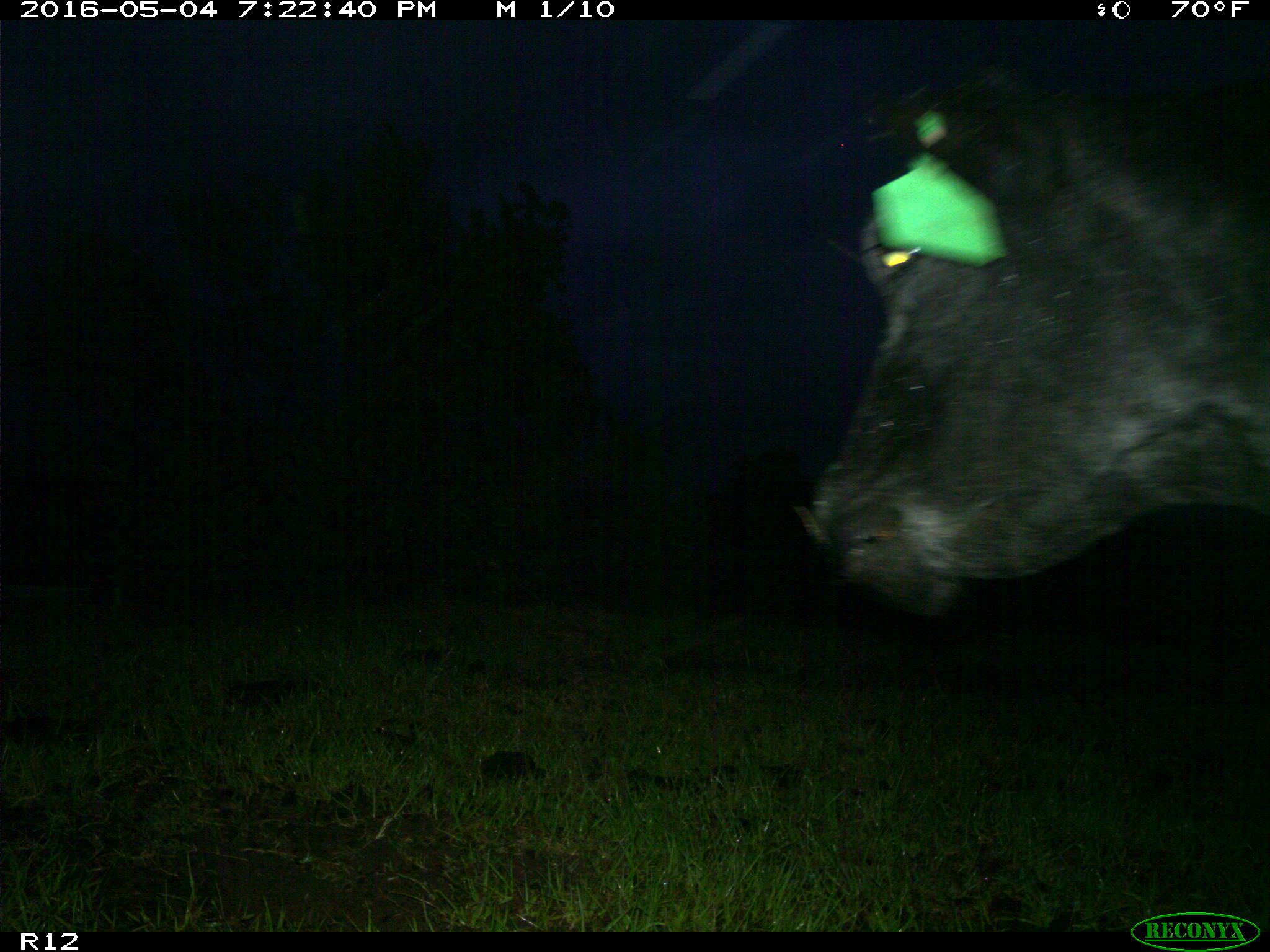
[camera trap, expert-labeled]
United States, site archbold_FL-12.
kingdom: Animalia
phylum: Chordata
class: Mammalia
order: Artiodactyla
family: Bovidae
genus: Bos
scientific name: Bos taurus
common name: domestic cow